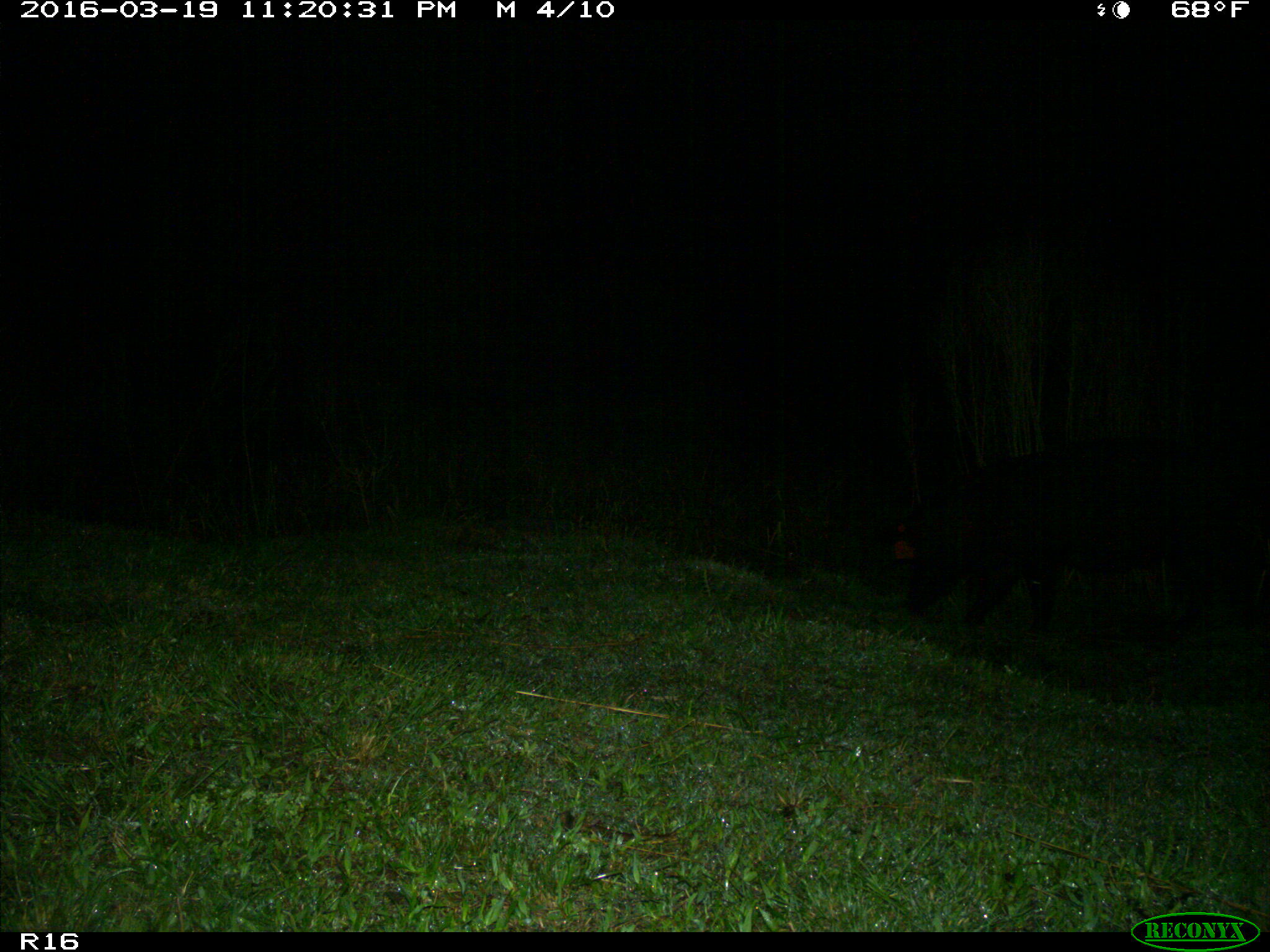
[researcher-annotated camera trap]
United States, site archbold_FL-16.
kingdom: Animalia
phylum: Chordata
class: Mammalia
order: Artiodactyla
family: Suidae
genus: Sus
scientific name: Sus scrofa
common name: wild boar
Sus scrofa (wild boar).